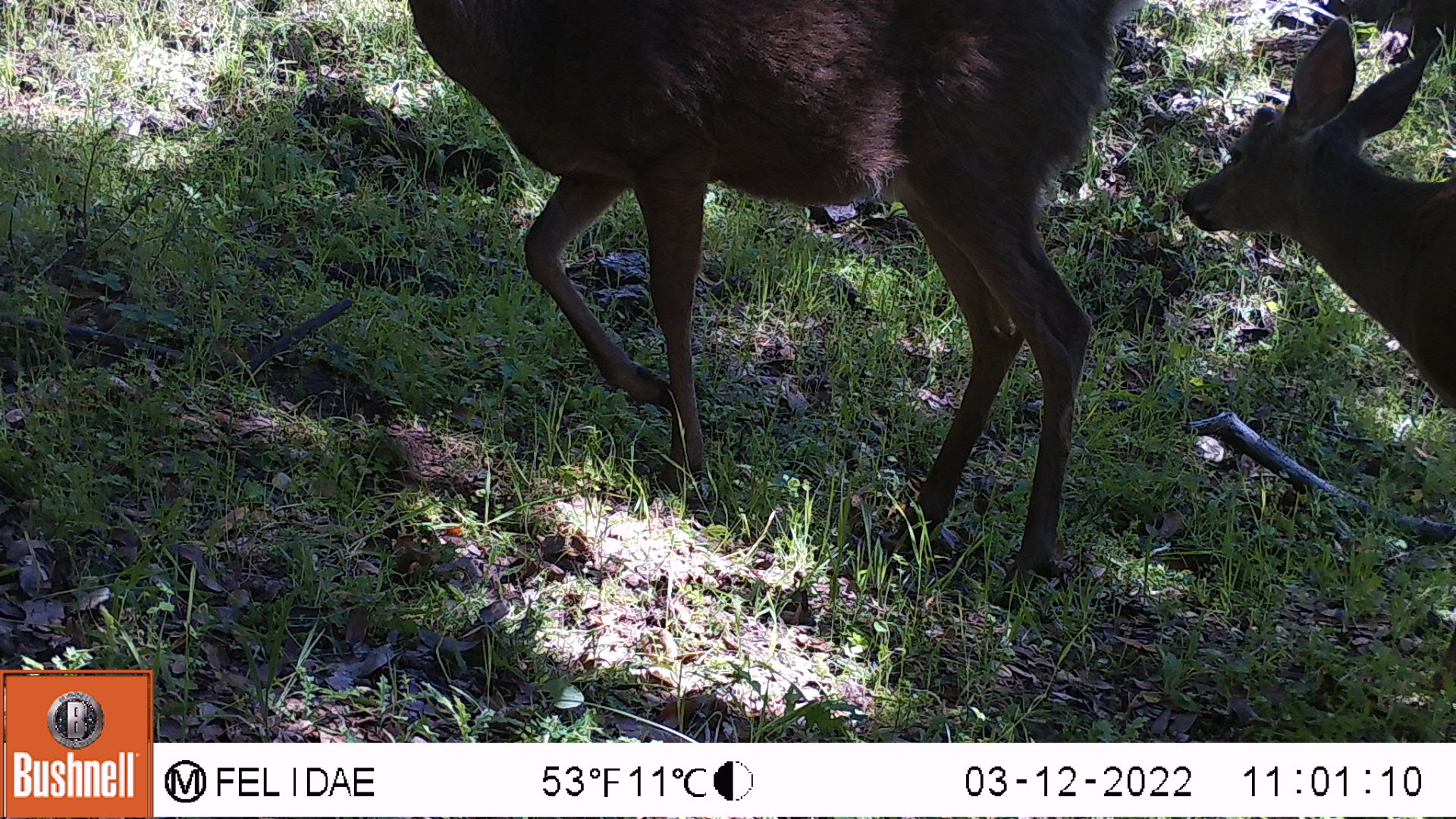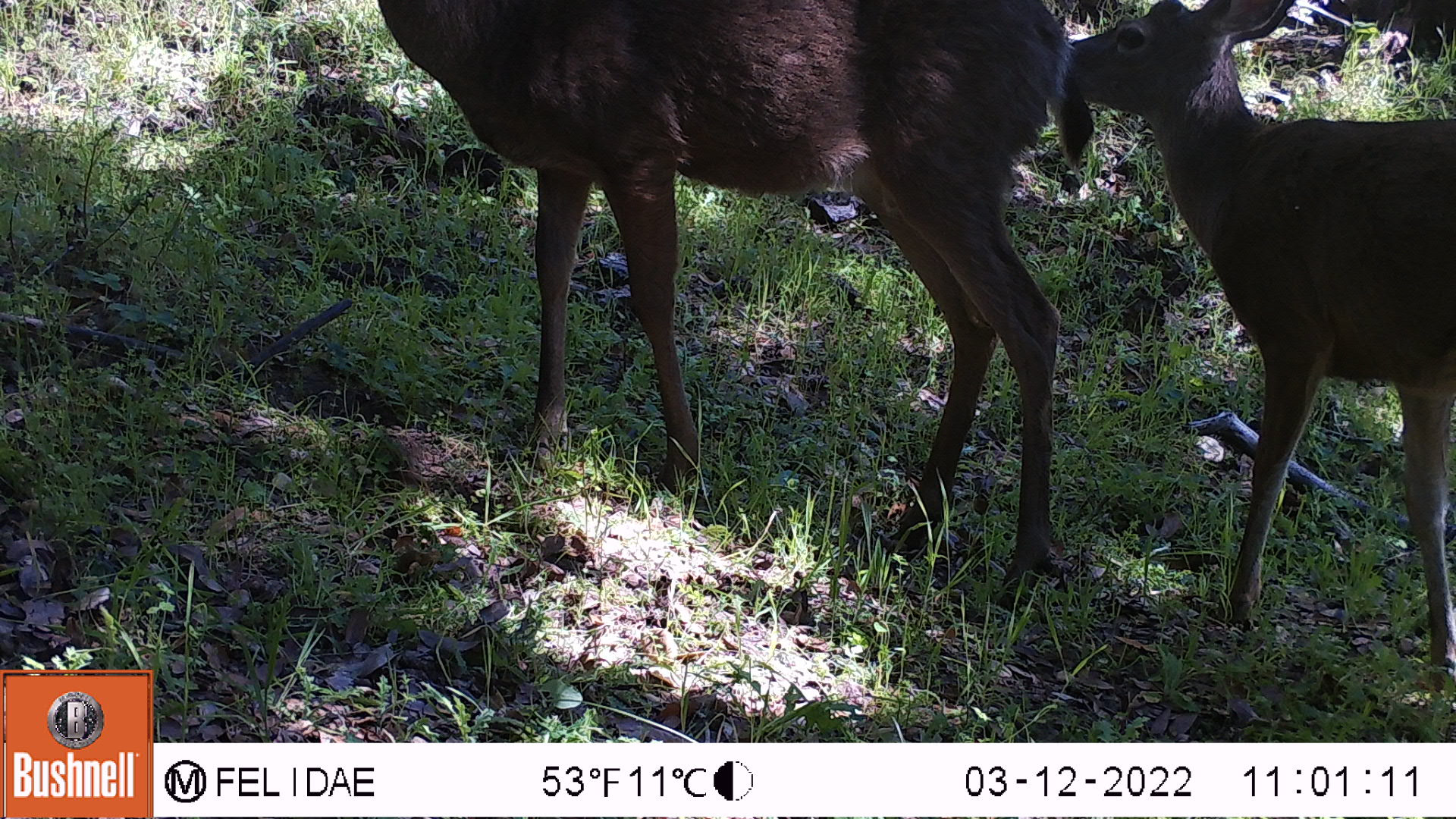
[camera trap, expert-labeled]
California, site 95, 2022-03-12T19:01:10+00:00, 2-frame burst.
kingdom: Animalia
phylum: Chordata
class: Mammalia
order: Artiodactyla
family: Cervidae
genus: Odocoileus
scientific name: Odocoileus hemionus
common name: mule deer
Mule deer (Odocoileus hemionus).